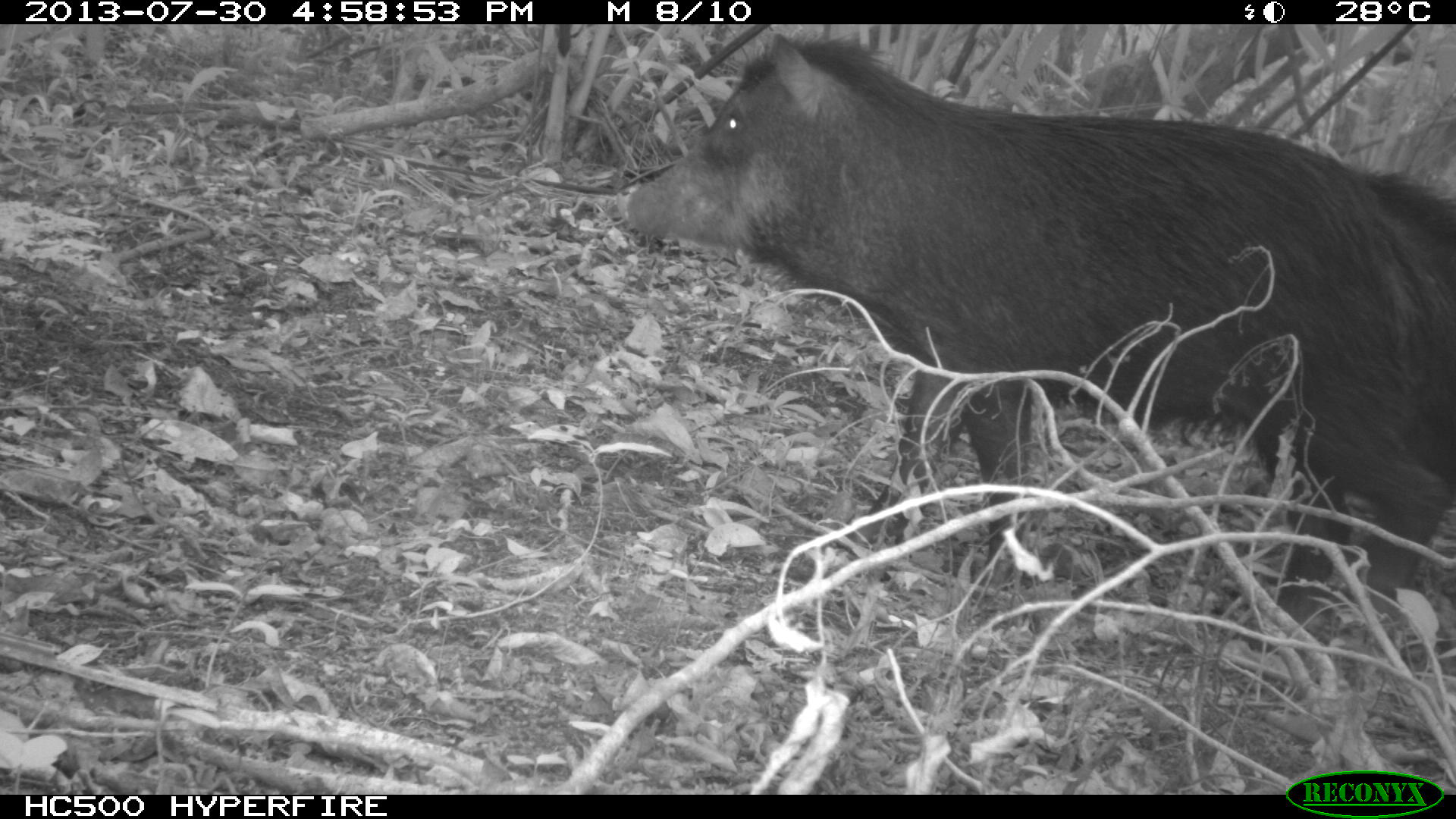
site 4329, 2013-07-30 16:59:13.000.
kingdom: Animalia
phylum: Chordata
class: Mammalia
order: Artiodactyla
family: Tayassuidae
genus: Tayassu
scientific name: Tayassu pecari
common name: white-lipped peccary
Tayassu pecari (white-lipped peccary), count 2.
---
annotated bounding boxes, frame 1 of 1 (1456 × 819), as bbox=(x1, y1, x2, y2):
tayassu pecari: bbox=(621, 28, 1450, 650); bbox=(1251, 166, 1455, 521)